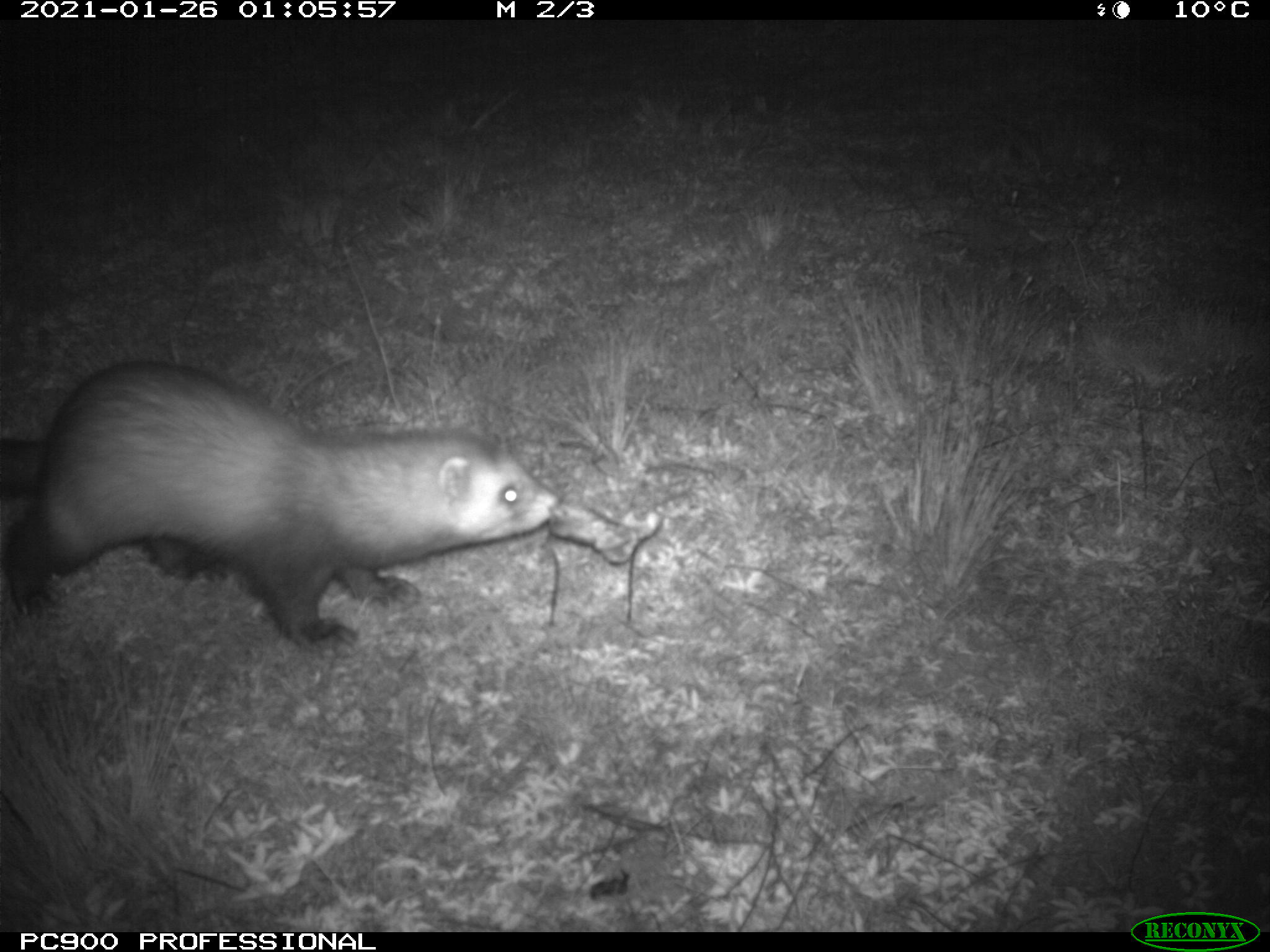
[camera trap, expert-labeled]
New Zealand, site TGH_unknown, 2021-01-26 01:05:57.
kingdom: Animalia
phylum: Chordata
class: Mammalia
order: Carnivora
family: Mustelidae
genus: Mustela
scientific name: Mustela furo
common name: ferret